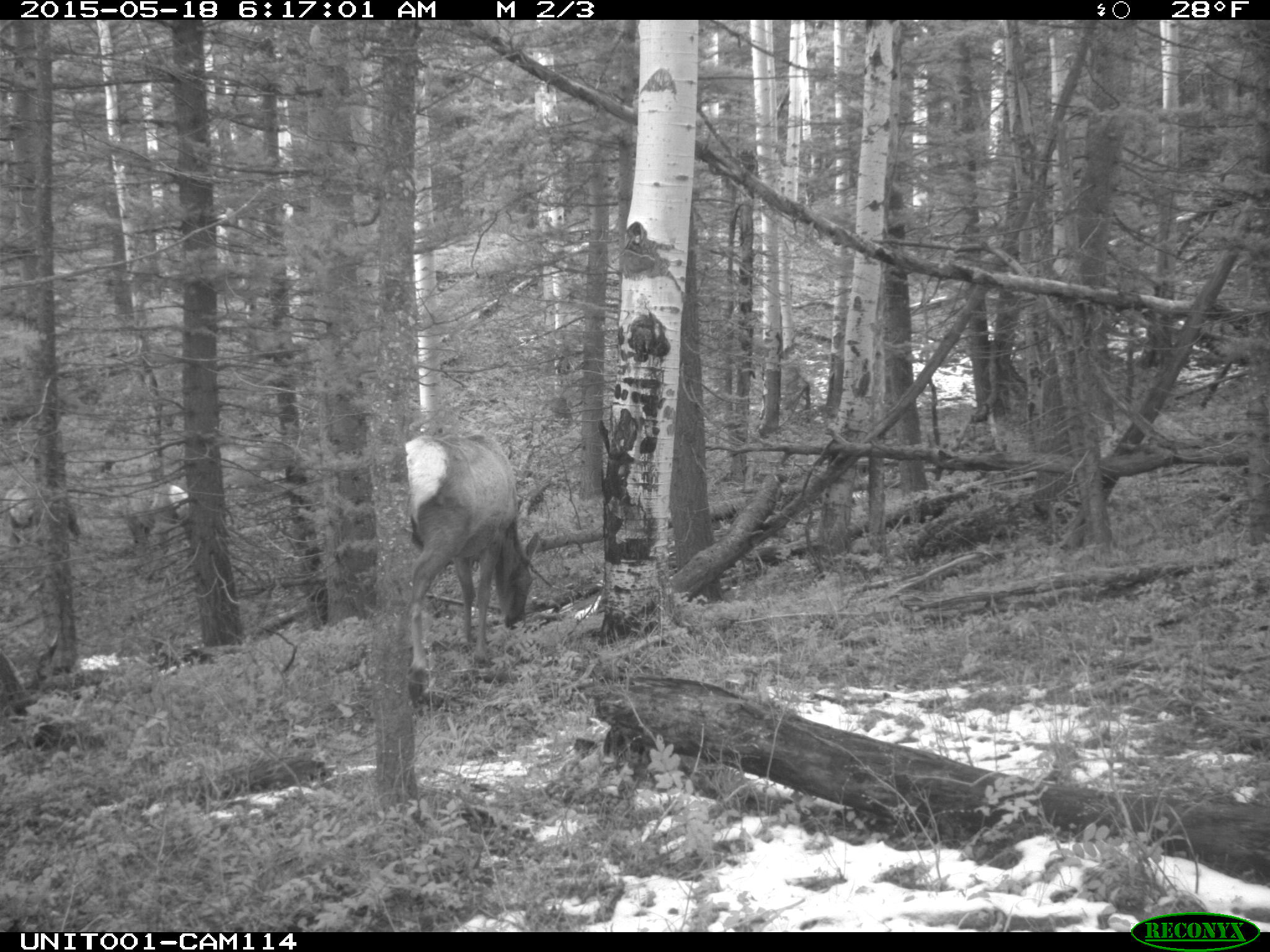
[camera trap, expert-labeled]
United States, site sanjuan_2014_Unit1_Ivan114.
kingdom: Animalia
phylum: Chordata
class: Mammalia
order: Artiodactyla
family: Cervidae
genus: Cervus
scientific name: Cervus elaphus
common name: red deer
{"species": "Cervus elaphus (red deer)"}